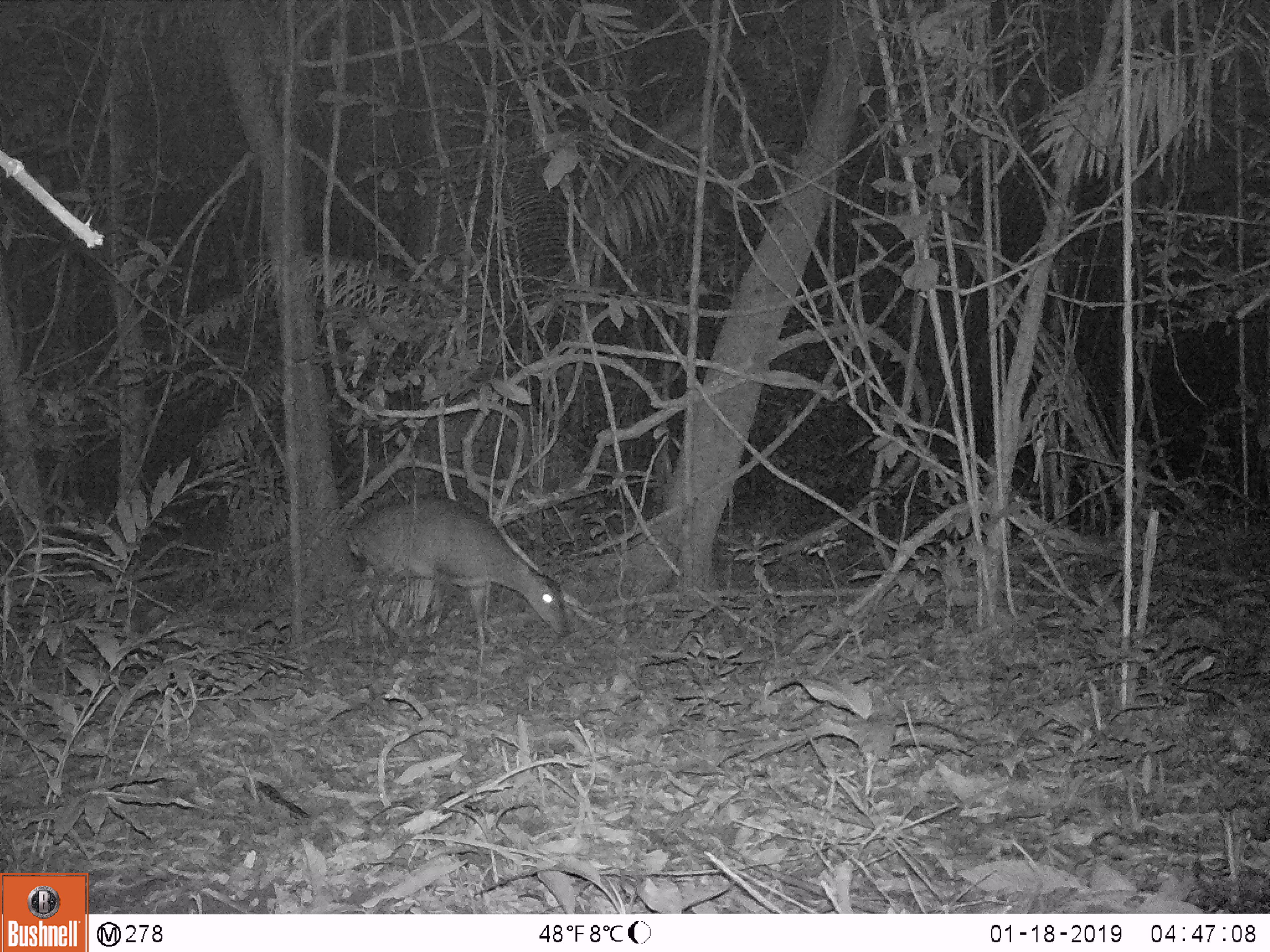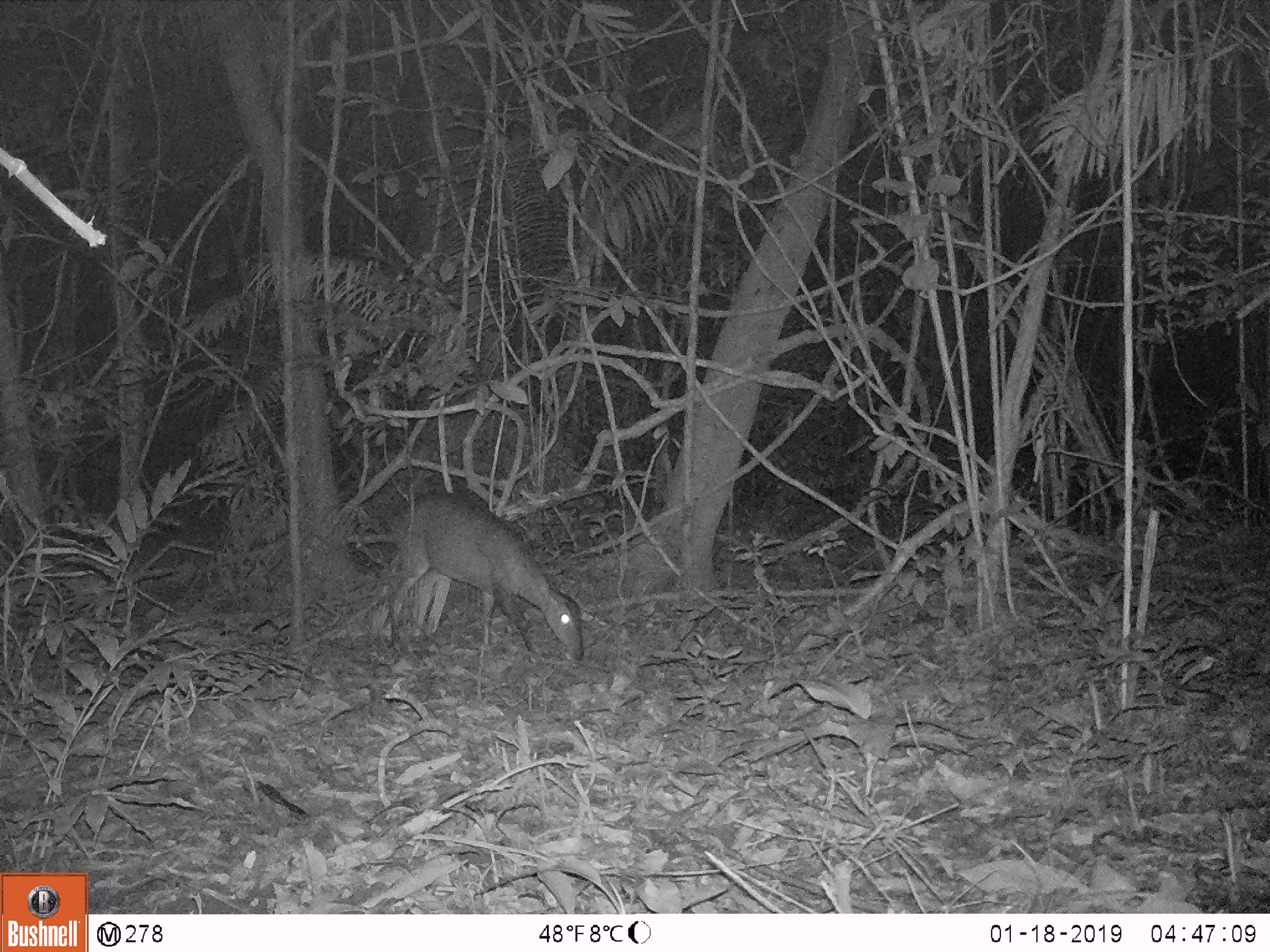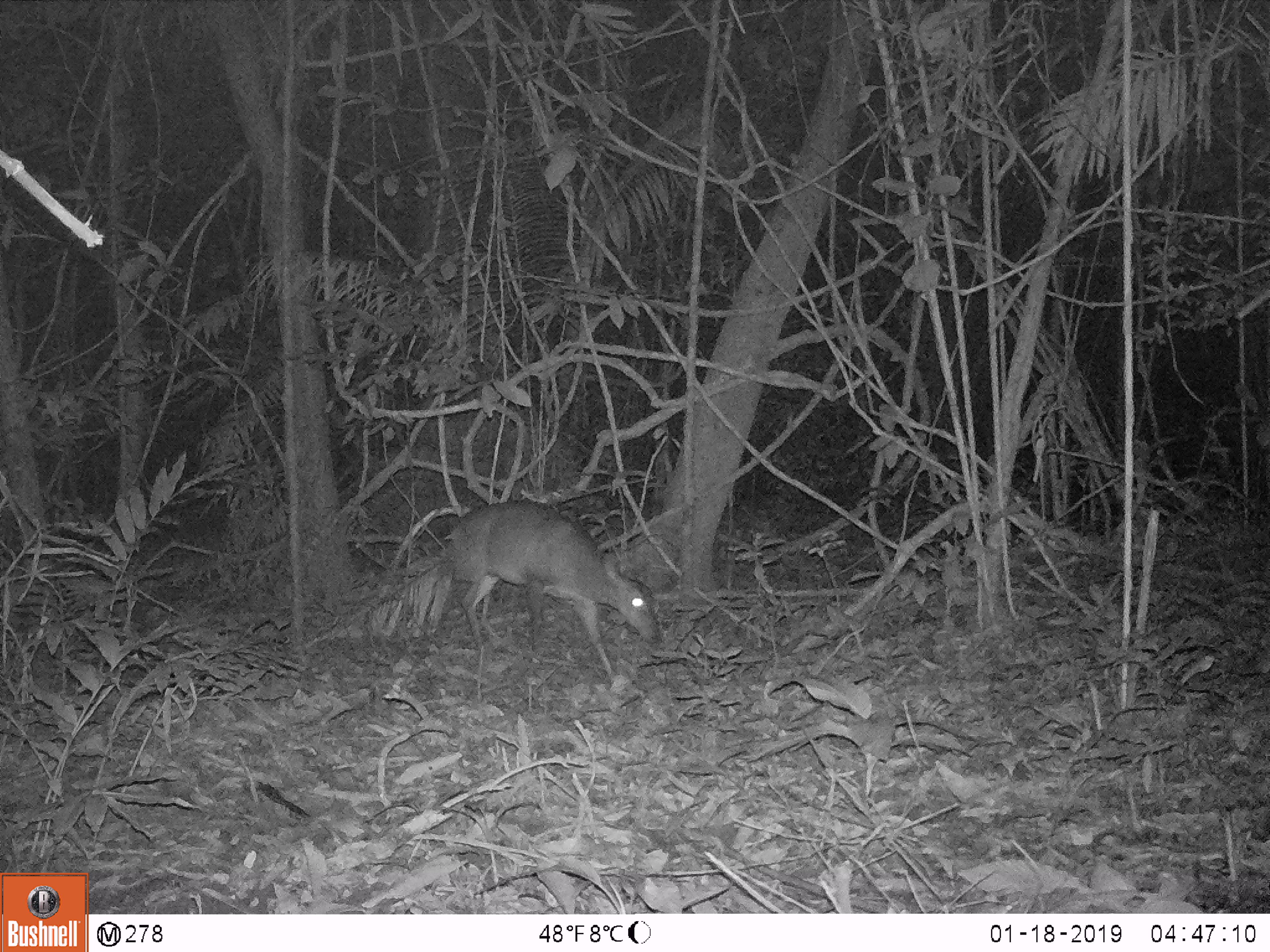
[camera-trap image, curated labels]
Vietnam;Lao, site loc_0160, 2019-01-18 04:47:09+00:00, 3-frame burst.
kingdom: Animalia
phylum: Chordata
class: Mammalia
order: Artiodactyla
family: Cervidae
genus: Muntiacus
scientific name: Muntiacus vuquangensis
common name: large-antlered muntjac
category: large antlered muntjac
Large antlered muntjac (large-antlered muntjac) (Muntiacus vuquangensis). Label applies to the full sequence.